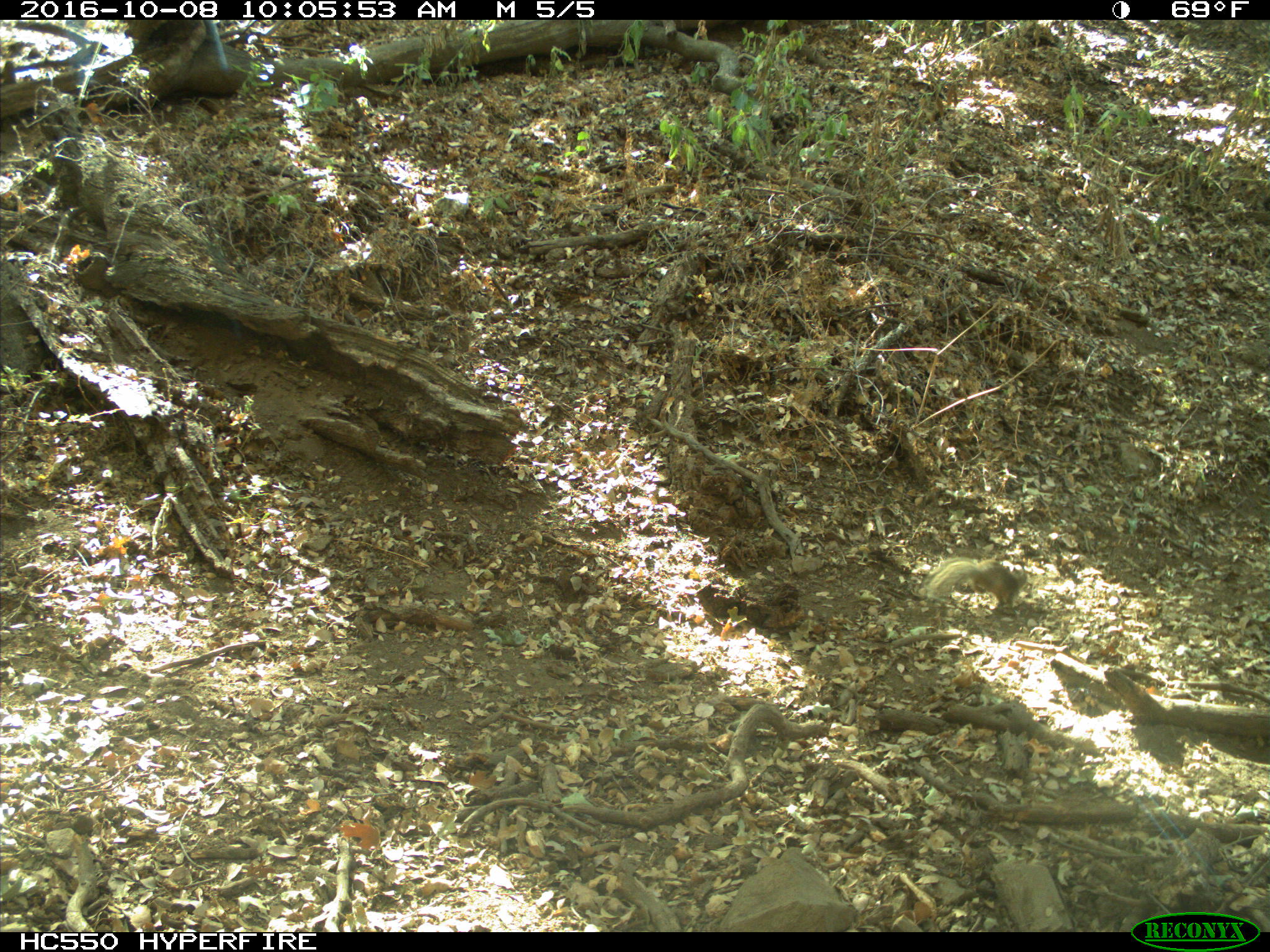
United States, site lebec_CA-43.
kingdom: Animalia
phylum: Chordata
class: Mammalia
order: Rodentia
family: Sciuridae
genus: Otospermophilus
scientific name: Otospermophilus beecheyi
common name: california ground squirrel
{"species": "Otospermophilus beecheyi (california ground squirrel)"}